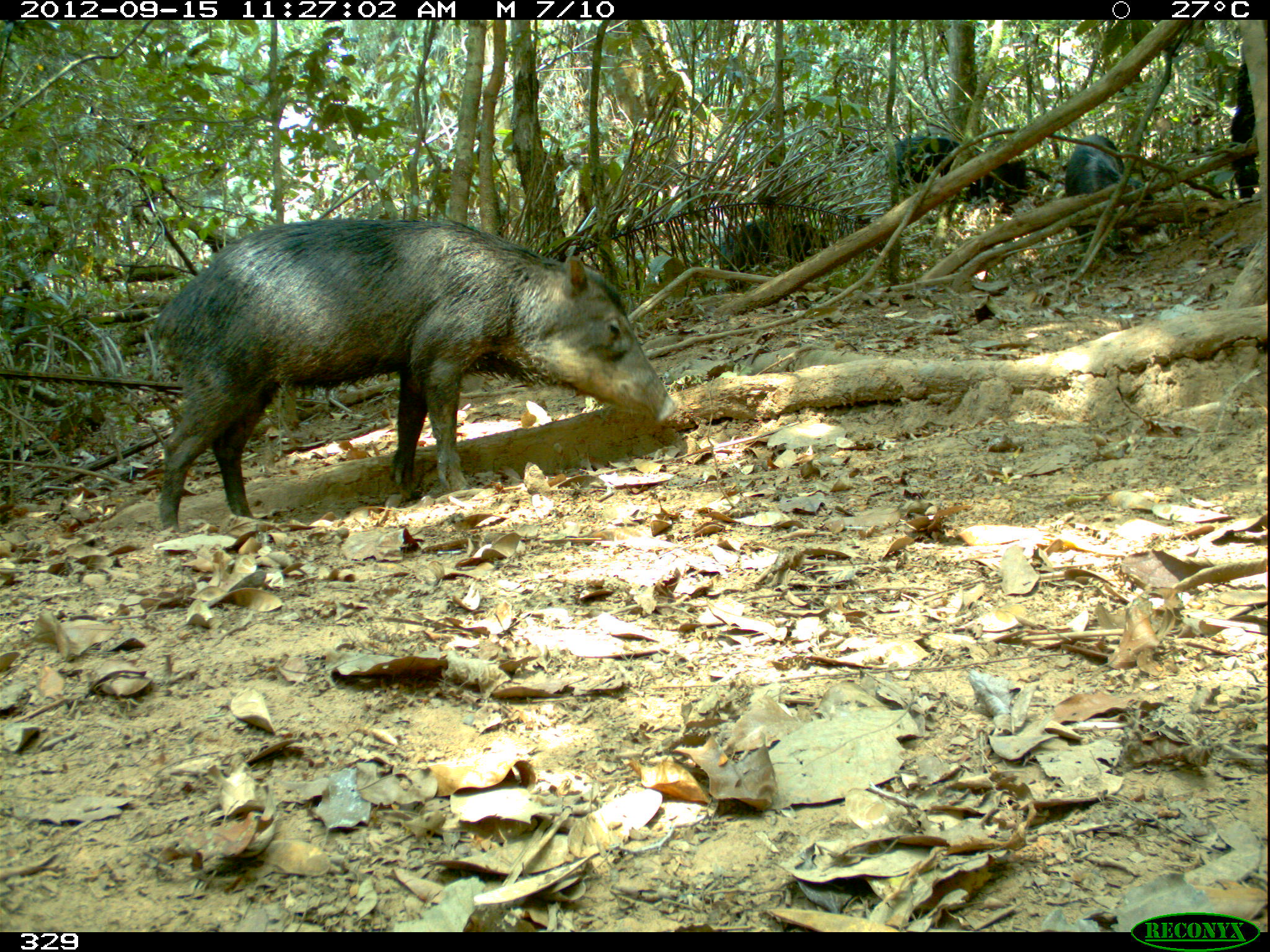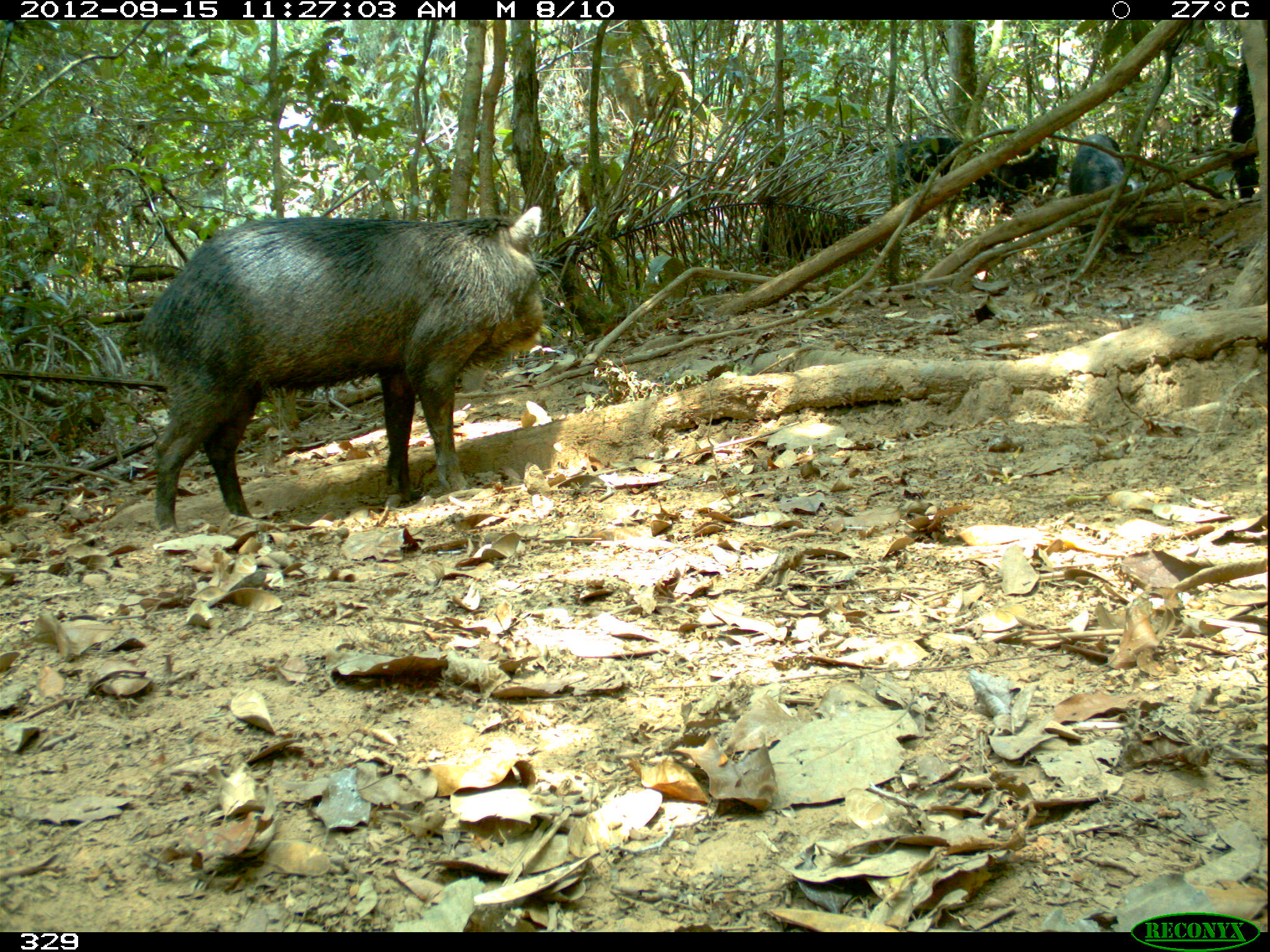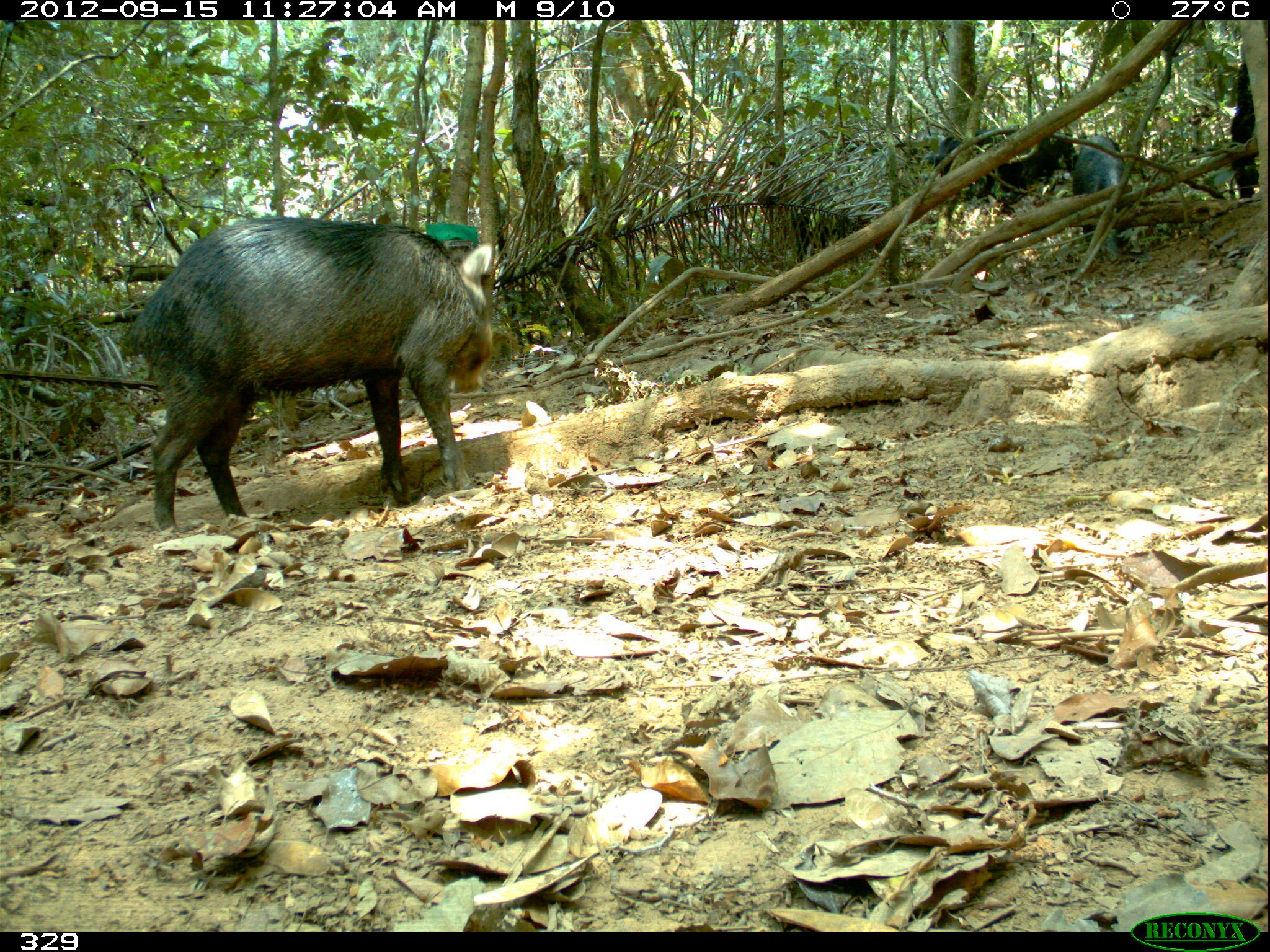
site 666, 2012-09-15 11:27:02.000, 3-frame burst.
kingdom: Animalia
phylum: Chordata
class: Mammalia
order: Artiodactyla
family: Tayassuidae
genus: Tayassu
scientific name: Tayassu pecari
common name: white-lipped peccary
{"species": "Tayassu pecari (white-lipped peccary)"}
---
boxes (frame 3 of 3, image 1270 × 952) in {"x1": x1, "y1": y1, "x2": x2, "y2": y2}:
tayassu pecari: {"x1": 120, "y1": 216, "x2": 495, "y2": 532}; {"x1": 909, "y1": 131, "x2": 1076, "y2": 215}; {"x1": 1071, "y1": 134, "x2": 1147, "y2": 261}; {"x1": 777, "y1": 180, "x2": 878, "y2": 261}